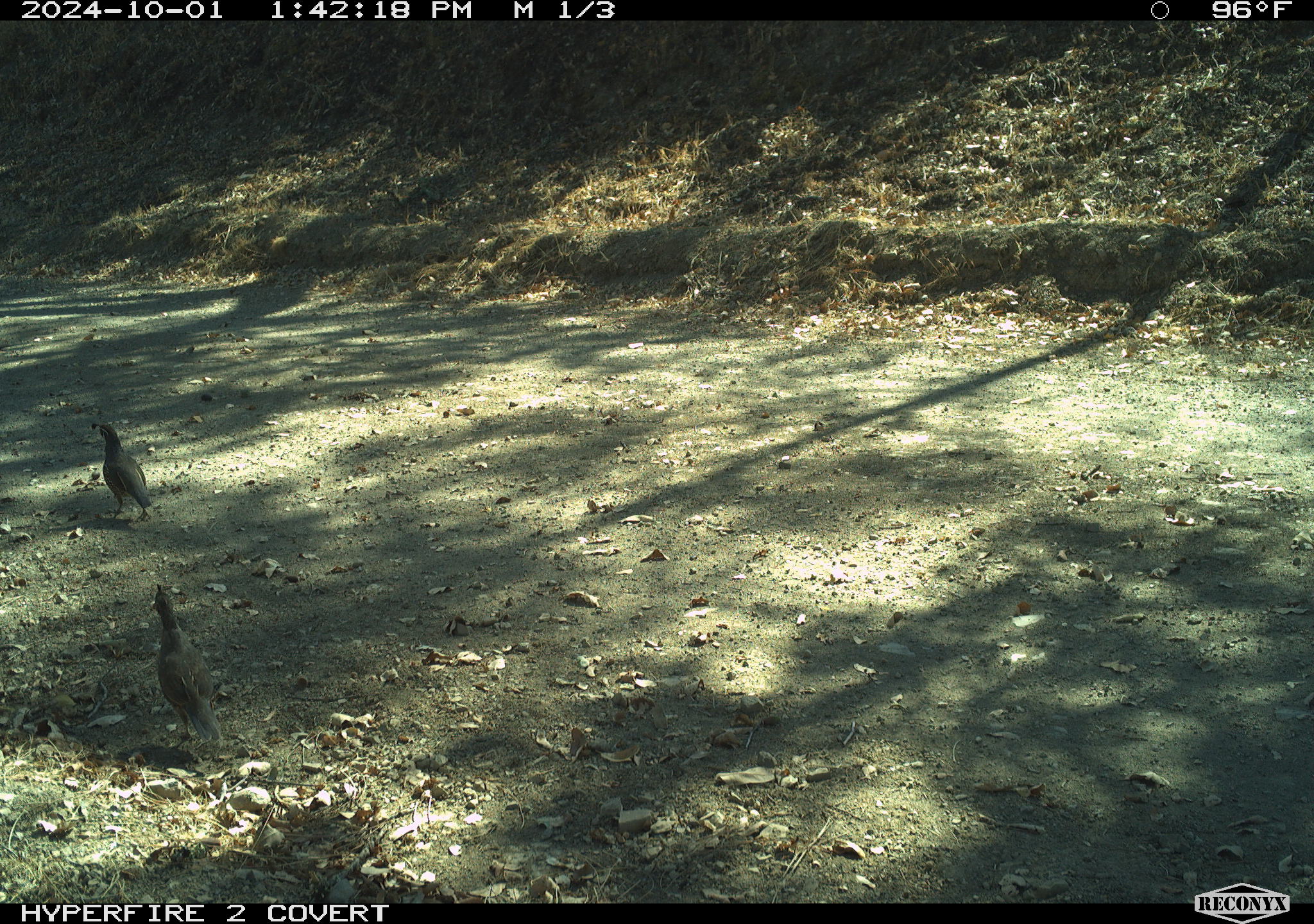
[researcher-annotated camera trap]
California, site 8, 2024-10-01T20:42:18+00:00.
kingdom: Animalia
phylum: Chordata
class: Aves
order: Galliformes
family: Odontophoridae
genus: Callipepla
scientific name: Callipepla californica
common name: california quail